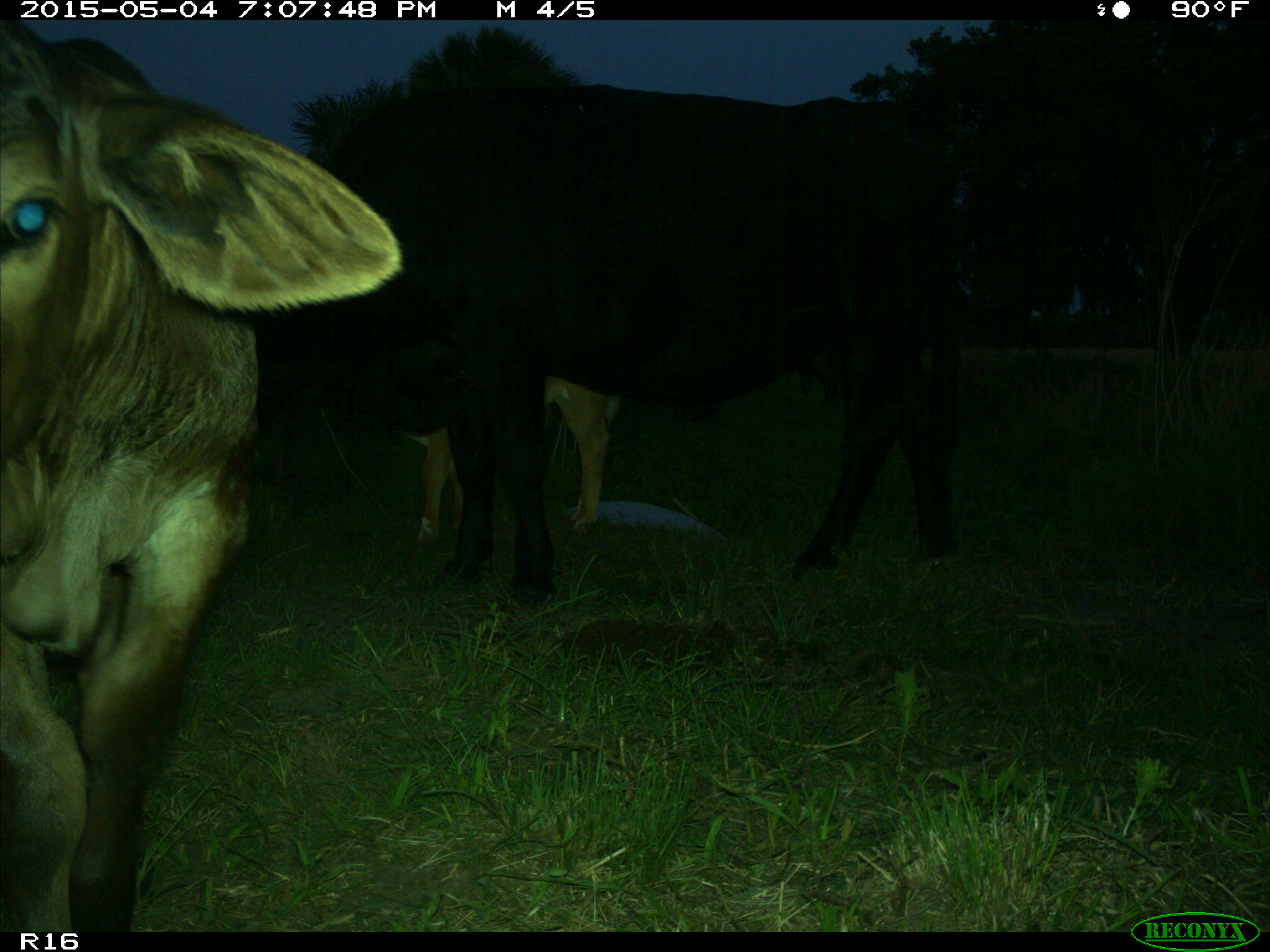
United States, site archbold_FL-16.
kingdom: Animalia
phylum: Chordata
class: Mammalia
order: Artiodactyla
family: Bovidae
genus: Bos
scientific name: Bos taurus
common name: domestic cow